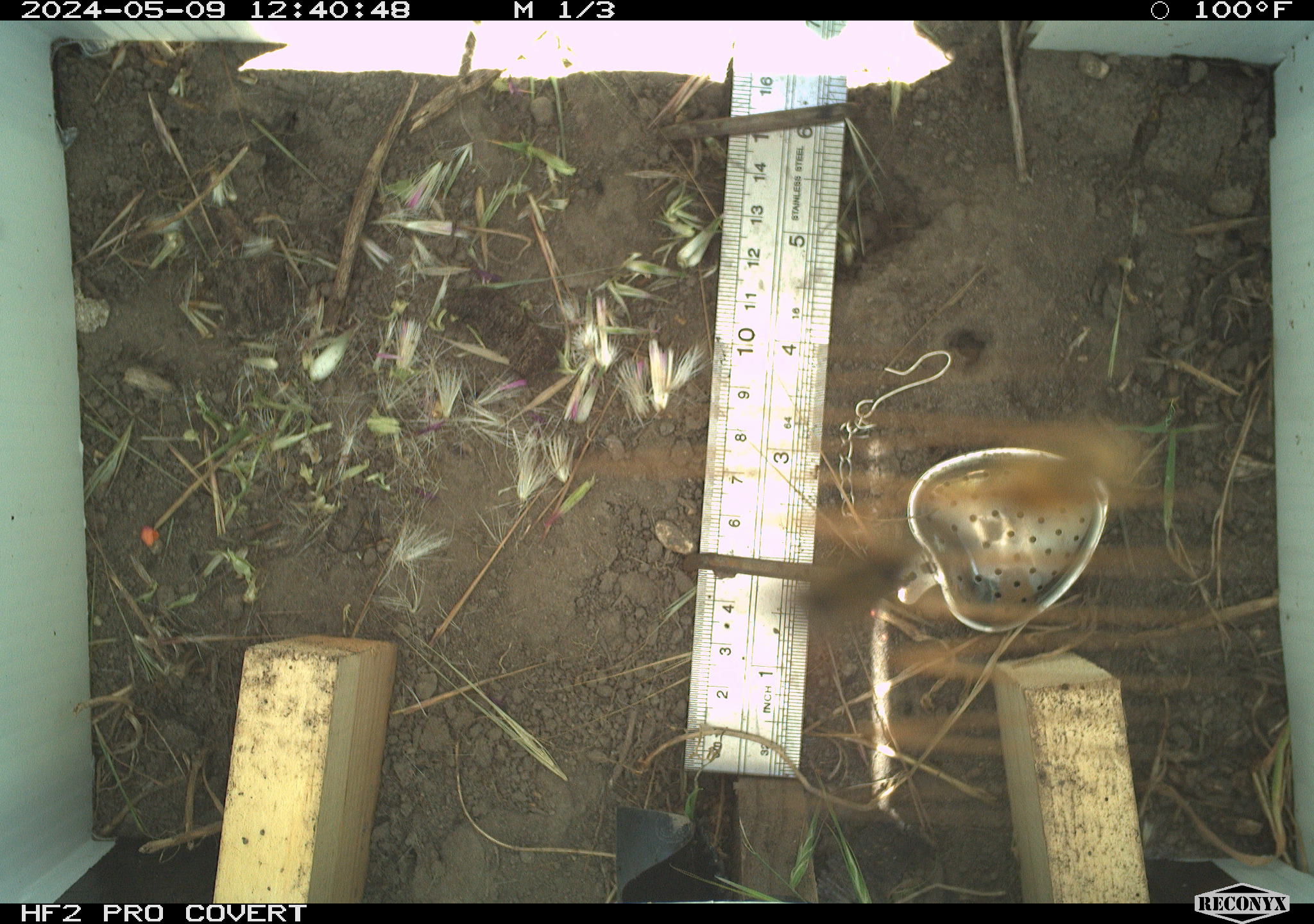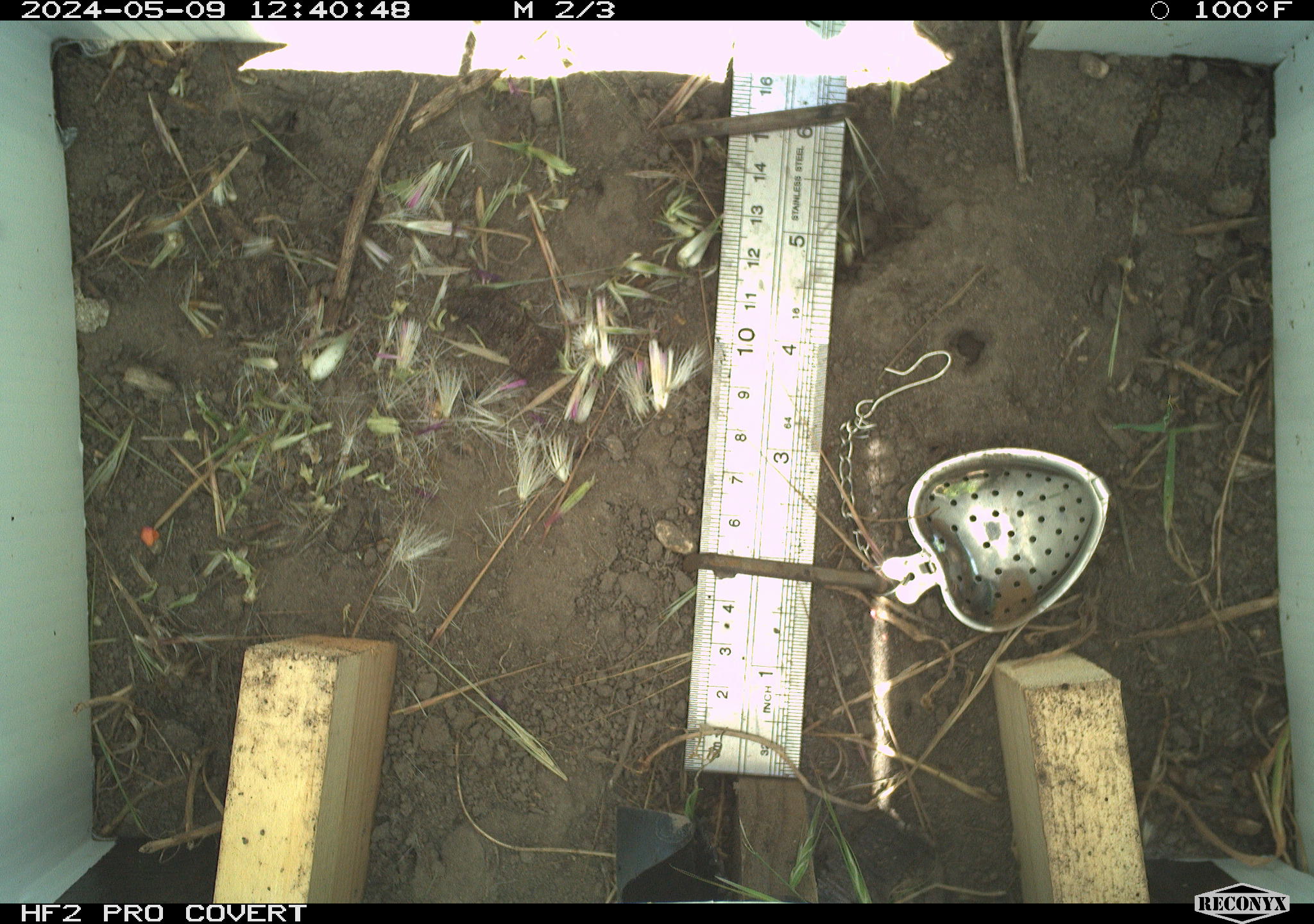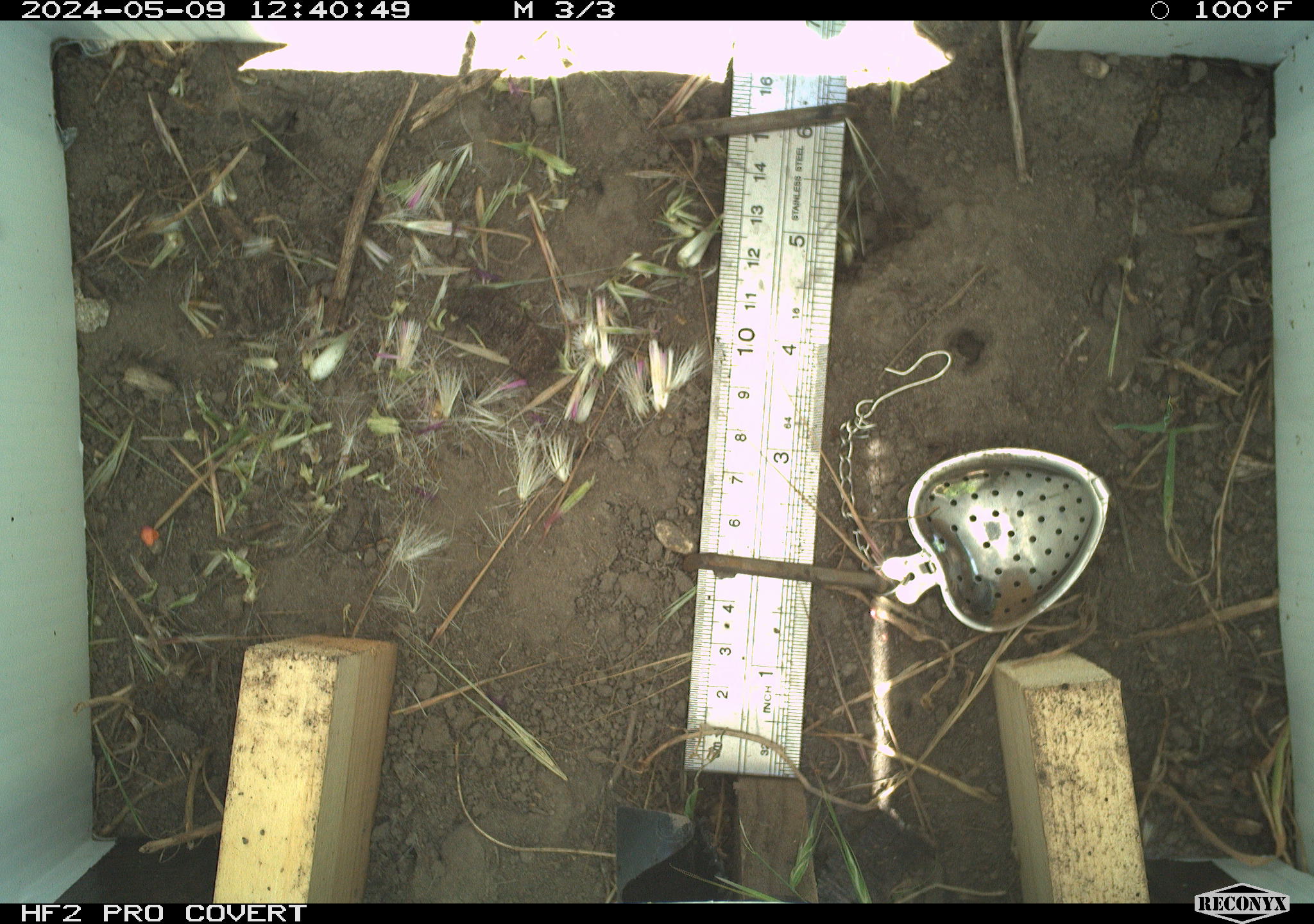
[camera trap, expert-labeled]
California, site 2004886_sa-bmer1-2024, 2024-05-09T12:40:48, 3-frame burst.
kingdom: Animalia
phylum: Arthropoda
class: Insecta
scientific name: Insecta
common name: insect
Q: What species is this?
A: Insect (Insecta).